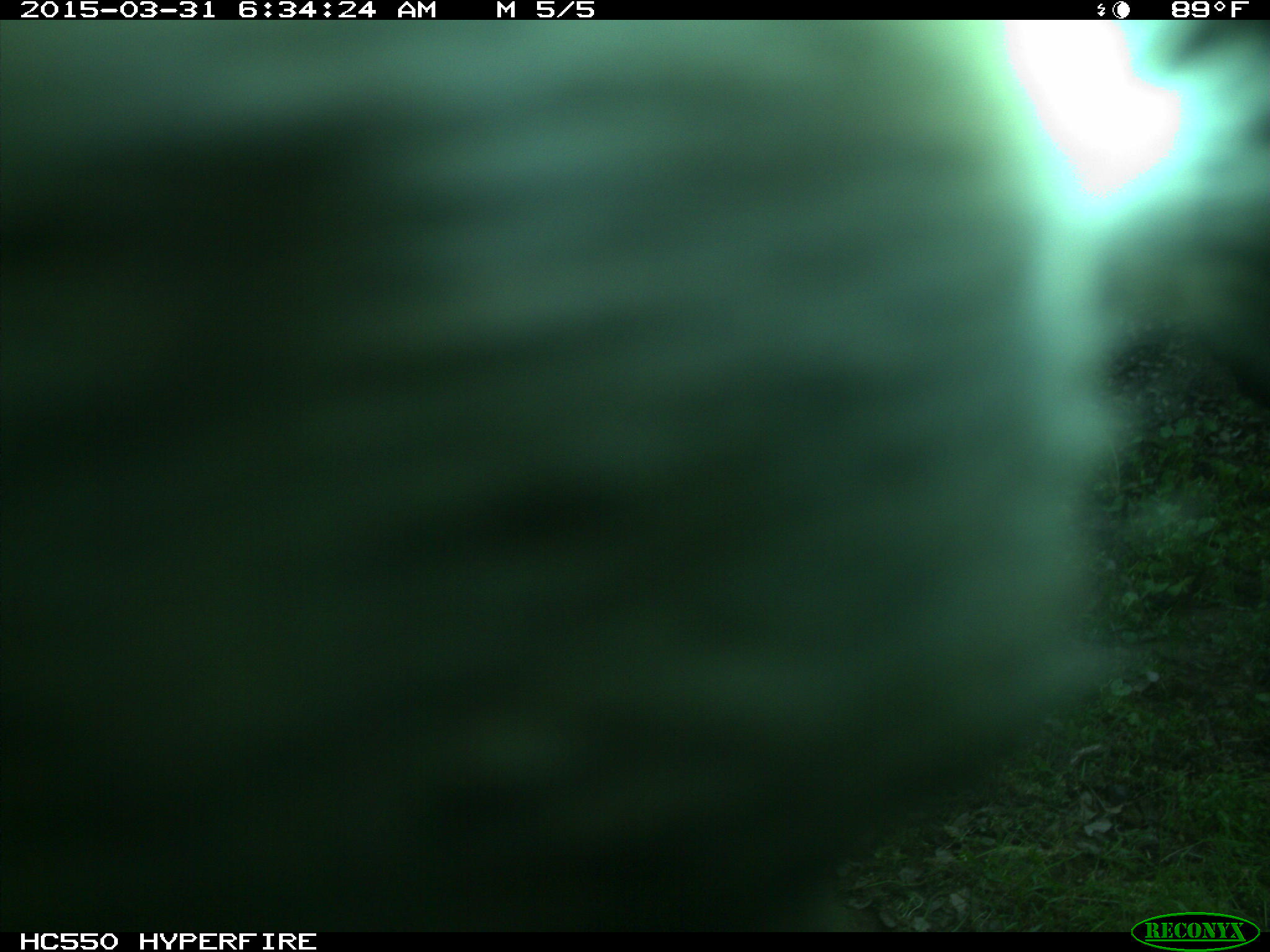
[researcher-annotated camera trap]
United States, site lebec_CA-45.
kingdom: Animalia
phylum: Chordata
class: Mammalia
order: Artiodactyla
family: Bovidae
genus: Bos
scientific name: Bos taurus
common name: domestic cow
Bos taurus (domestic cow).